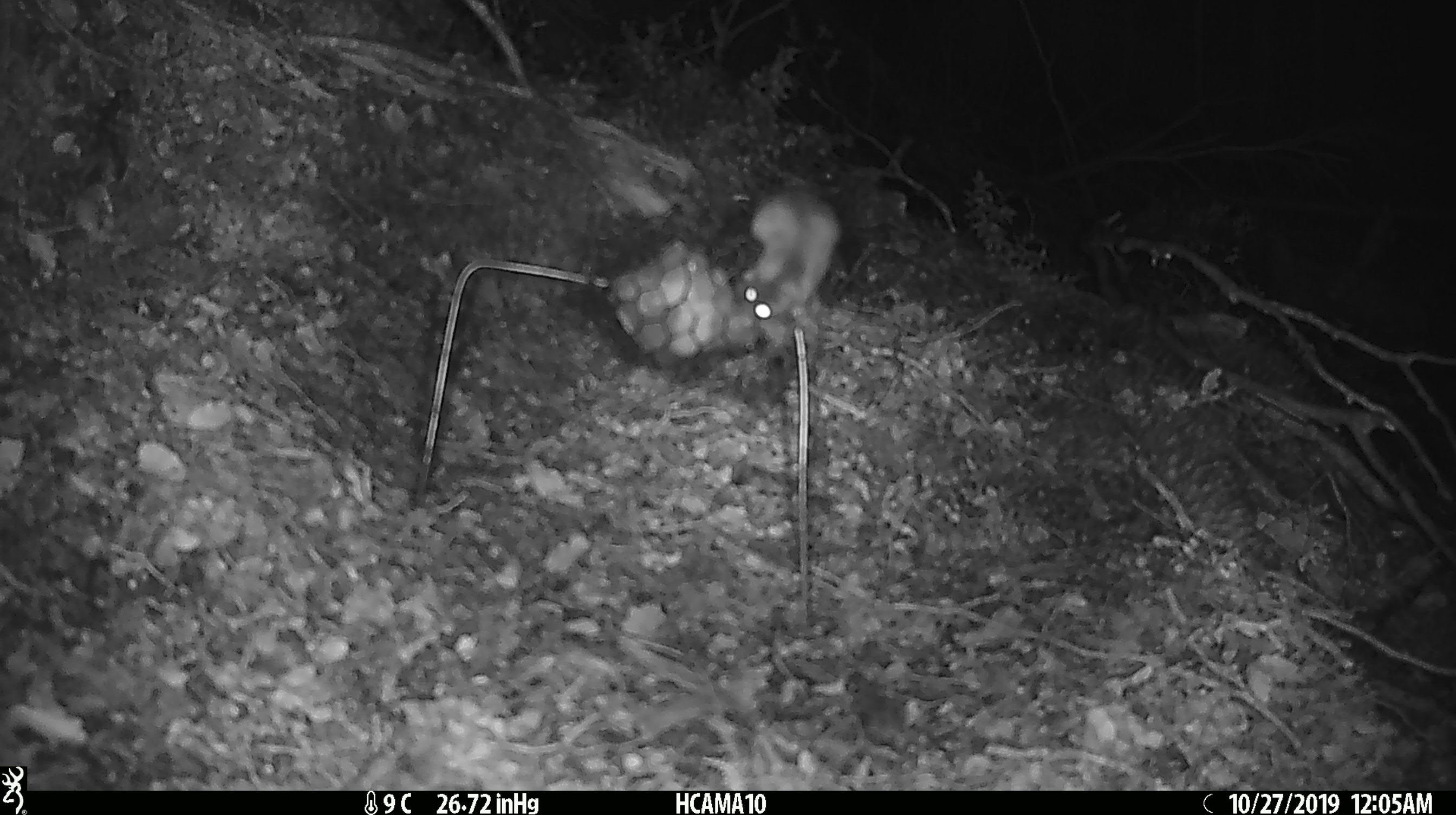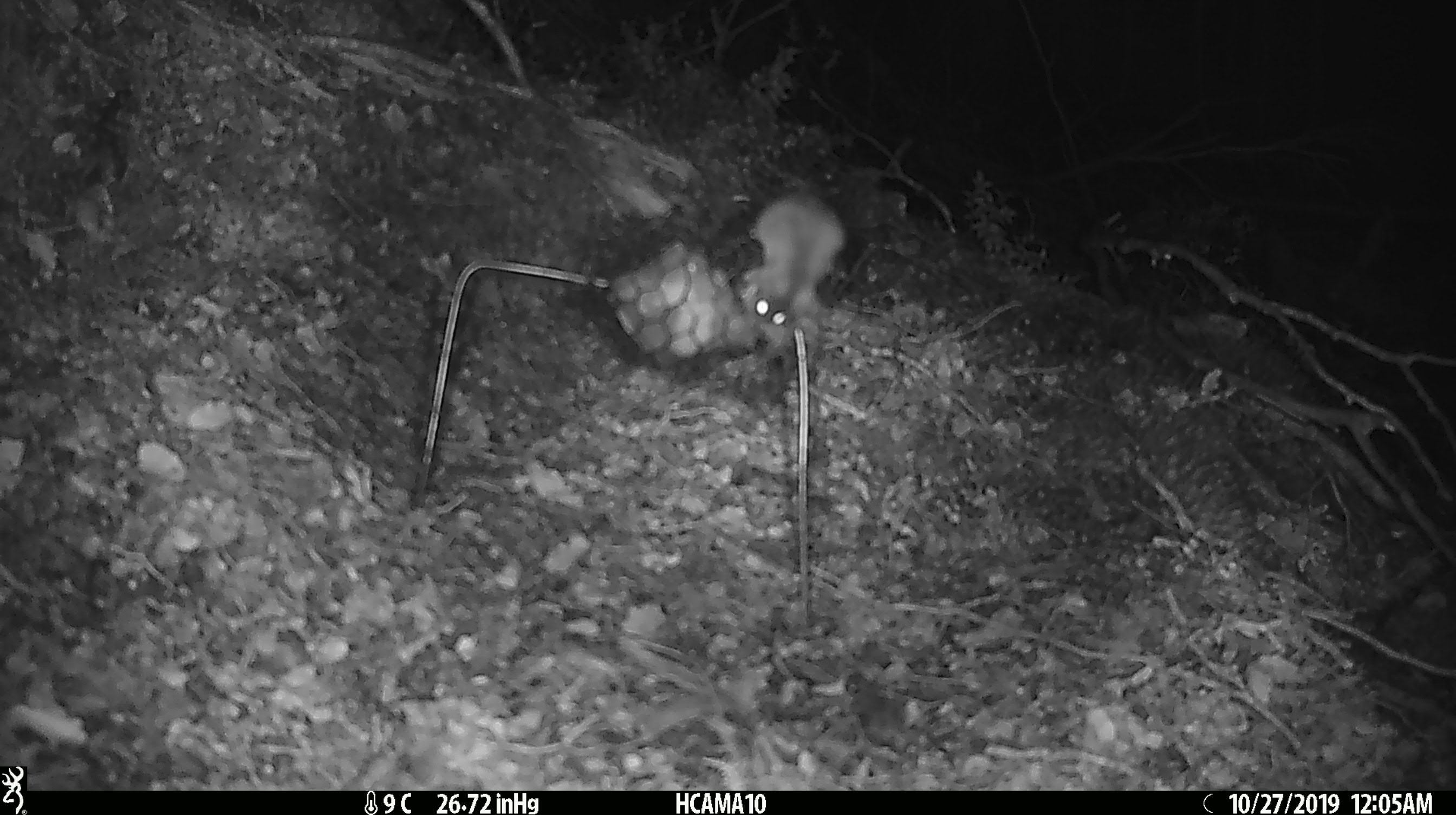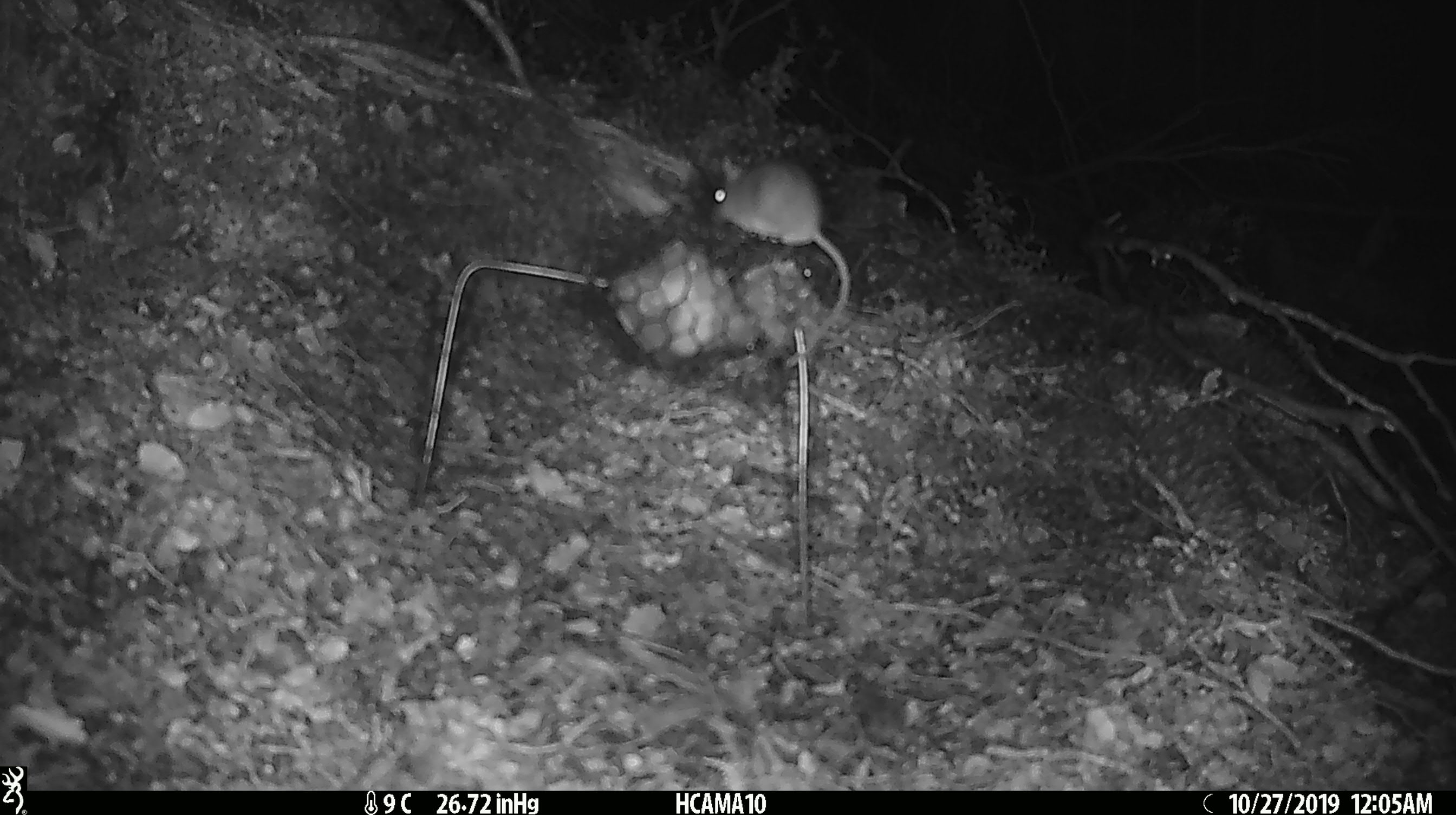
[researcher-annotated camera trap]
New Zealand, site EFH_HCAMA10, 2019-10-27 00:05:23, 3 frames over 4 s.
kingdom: Animalia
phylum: Chordata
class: Mammalia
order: Rodentia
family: Muridae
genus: Mus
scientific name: Mus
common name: mouse